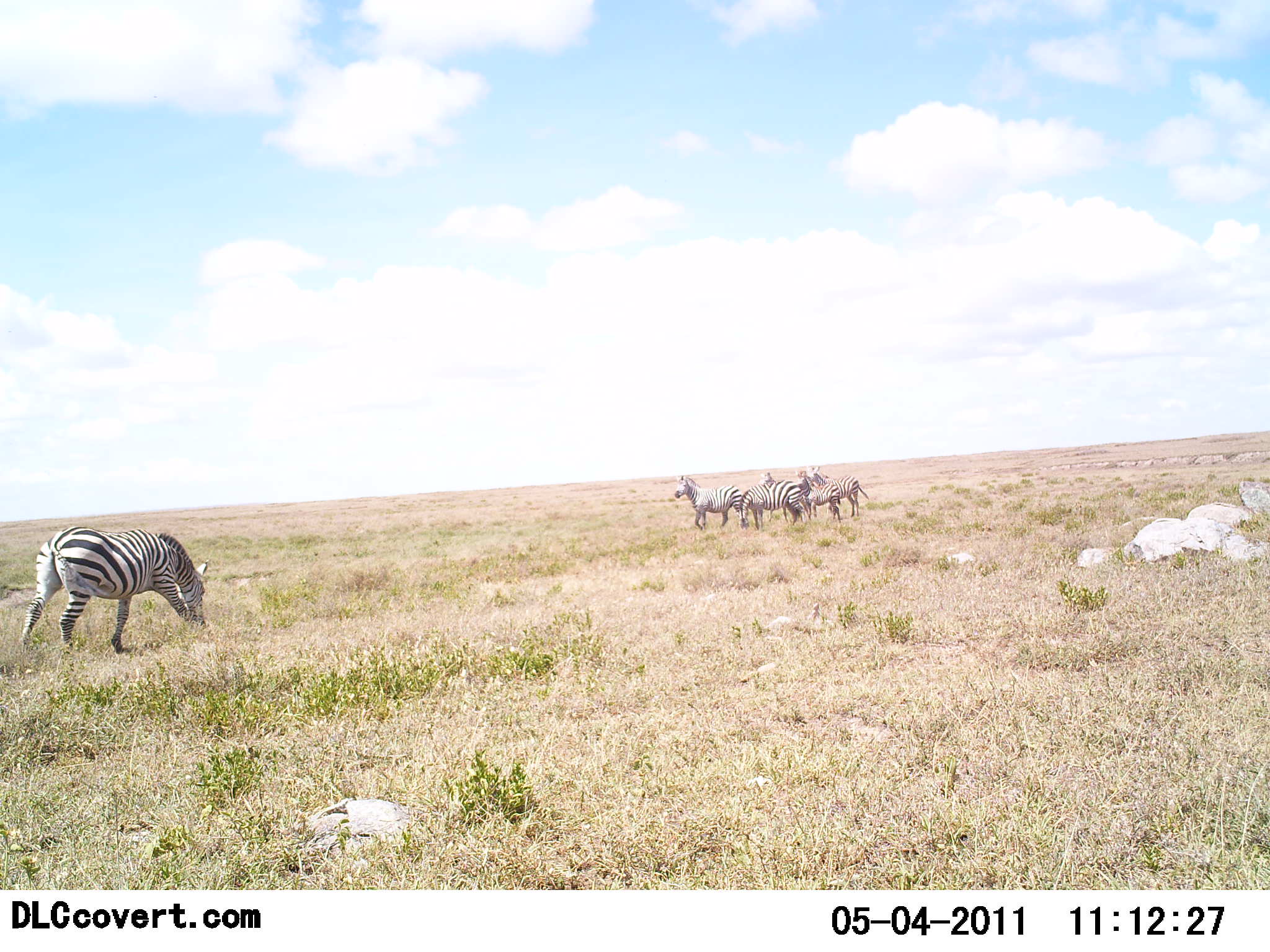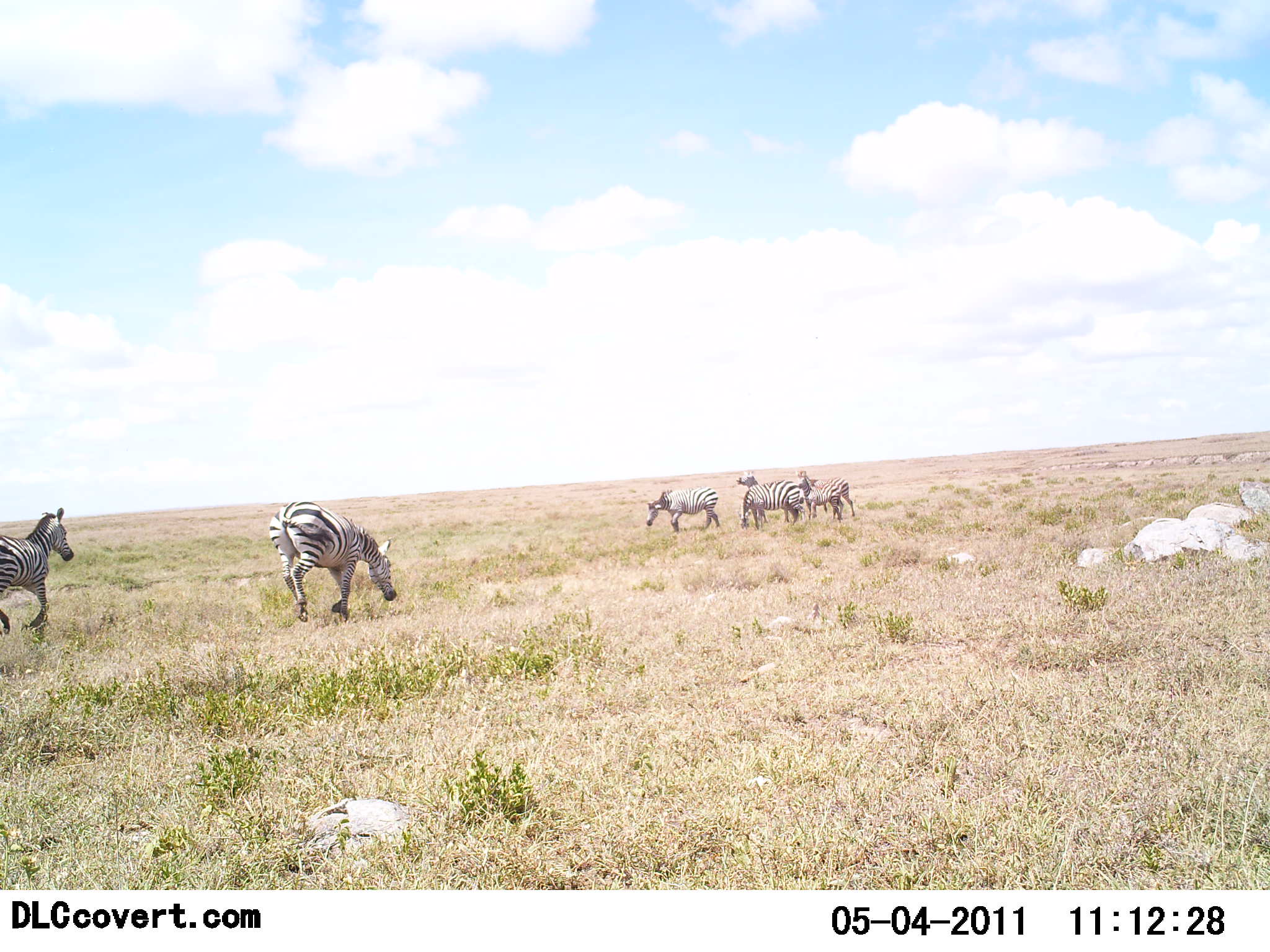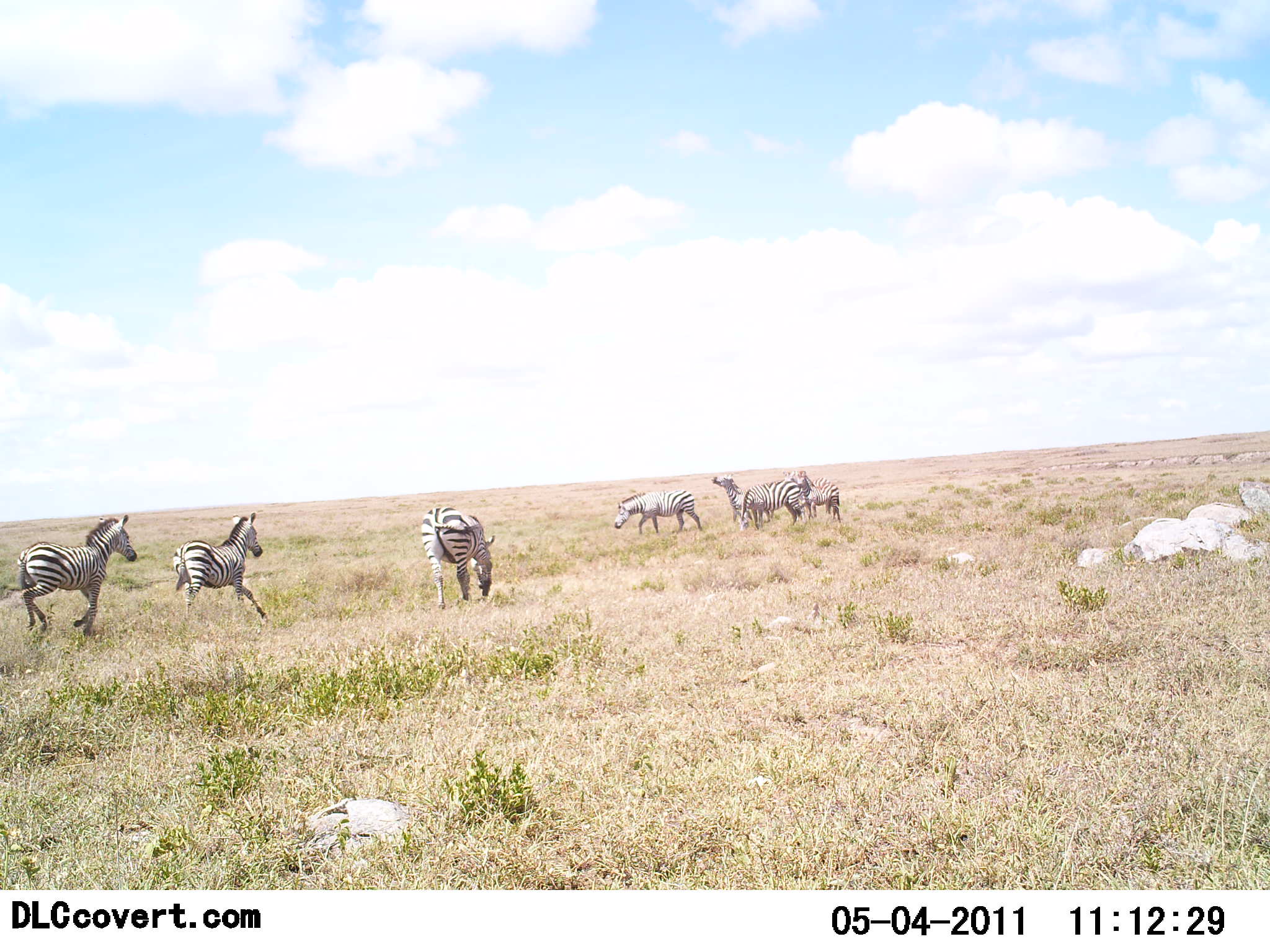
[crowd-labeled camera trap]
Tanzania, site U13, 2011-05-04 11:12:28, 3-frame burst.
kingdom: Animalia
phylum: Chordata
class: Mammalia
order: Perissodactyla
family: Equidae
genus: Equus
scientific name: Equus quagga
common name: plains zebra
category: zebra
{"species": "zebra (plains zebra) (Equus quagga)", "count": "7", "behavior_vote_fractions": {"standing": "64%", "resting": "0%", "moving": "100%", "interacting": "14%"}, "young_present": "14%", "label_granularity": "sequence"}